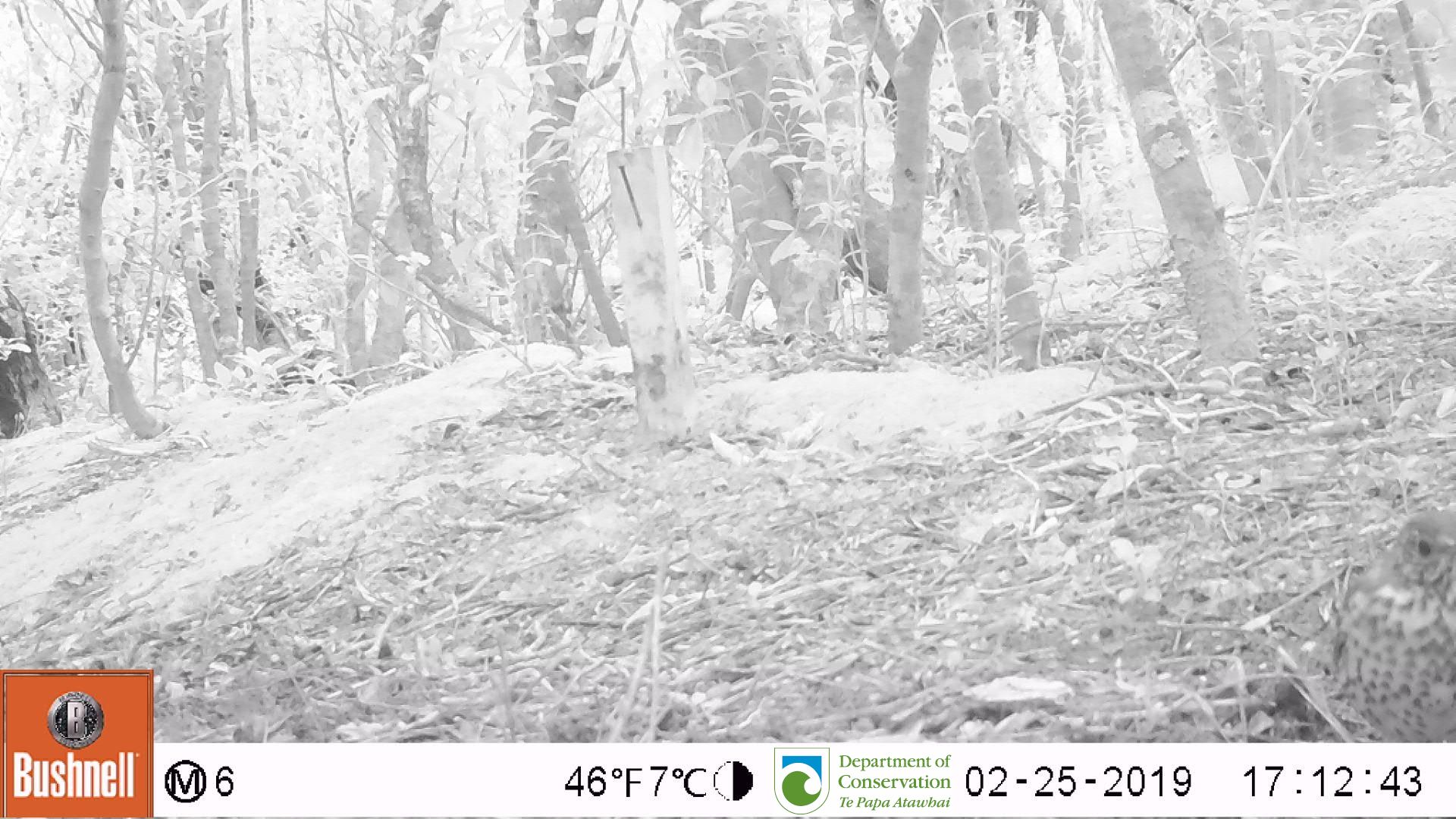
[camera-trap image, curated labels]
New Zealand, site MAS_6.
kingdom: Animalia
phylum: Chordata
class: Aves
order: Passeriformes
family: Turdidae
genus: Turdus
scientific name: Turdus philomelos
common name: song thrush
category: thrush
Thrush (song thrush) (Turdus philomelos).